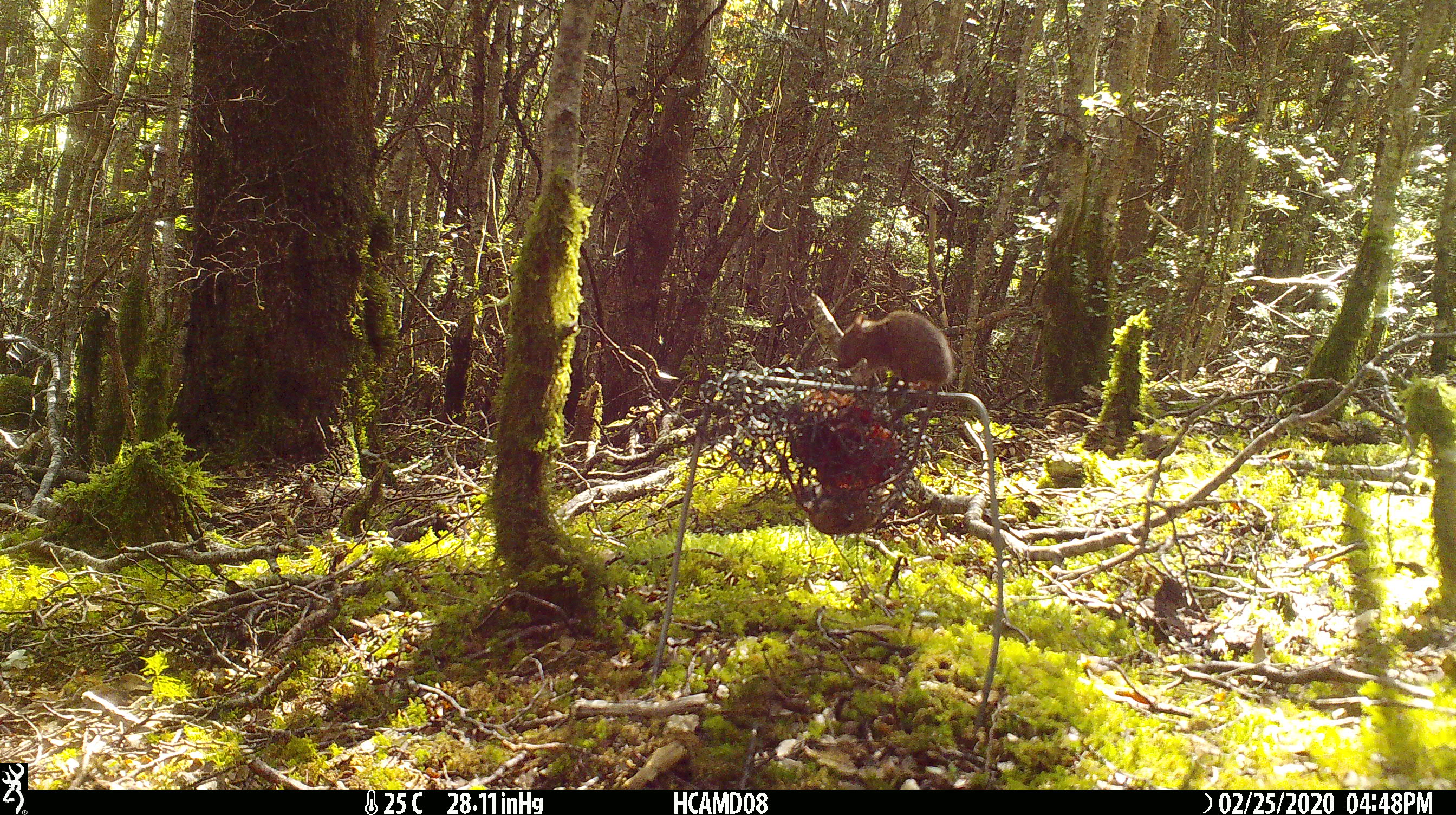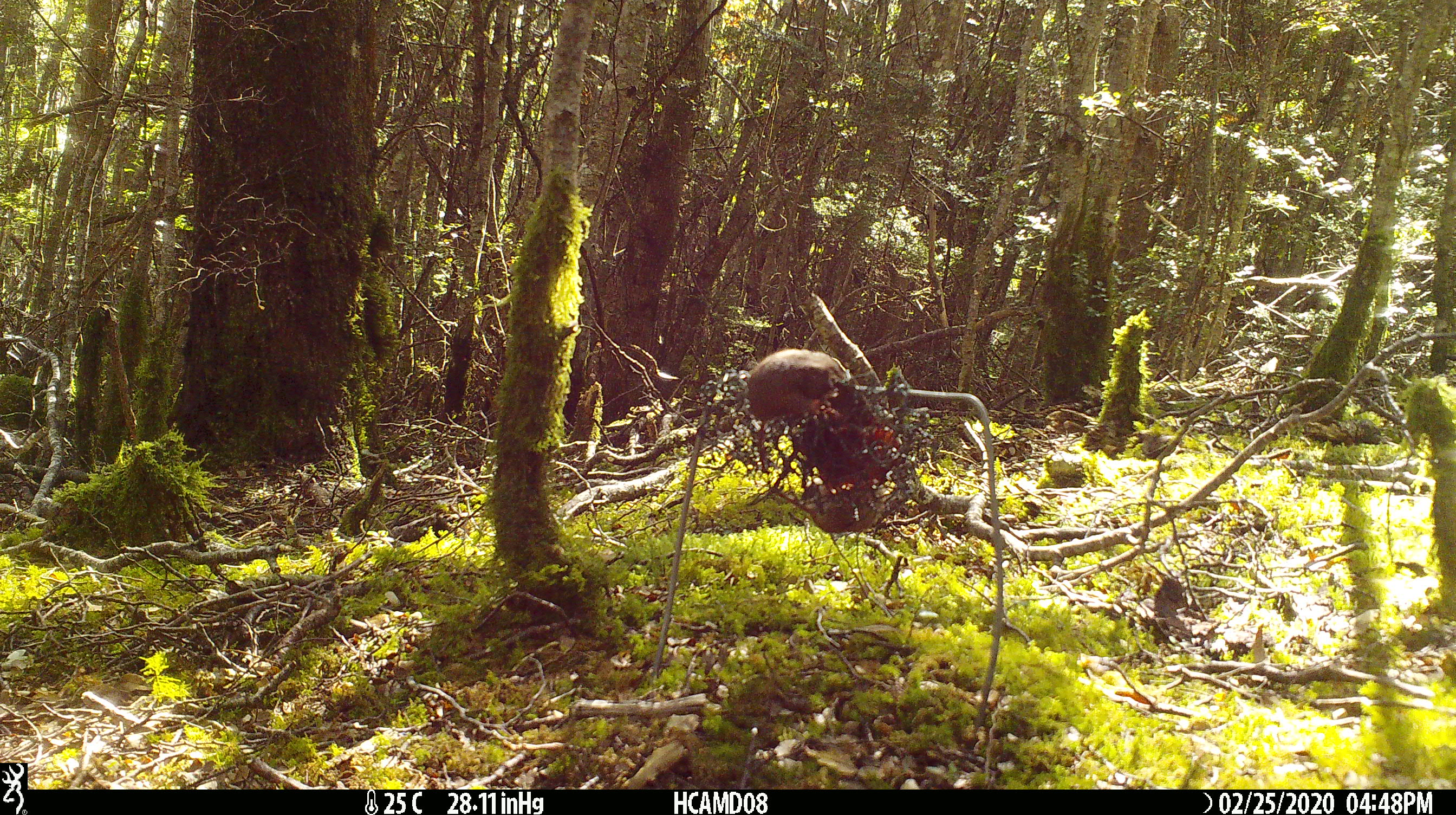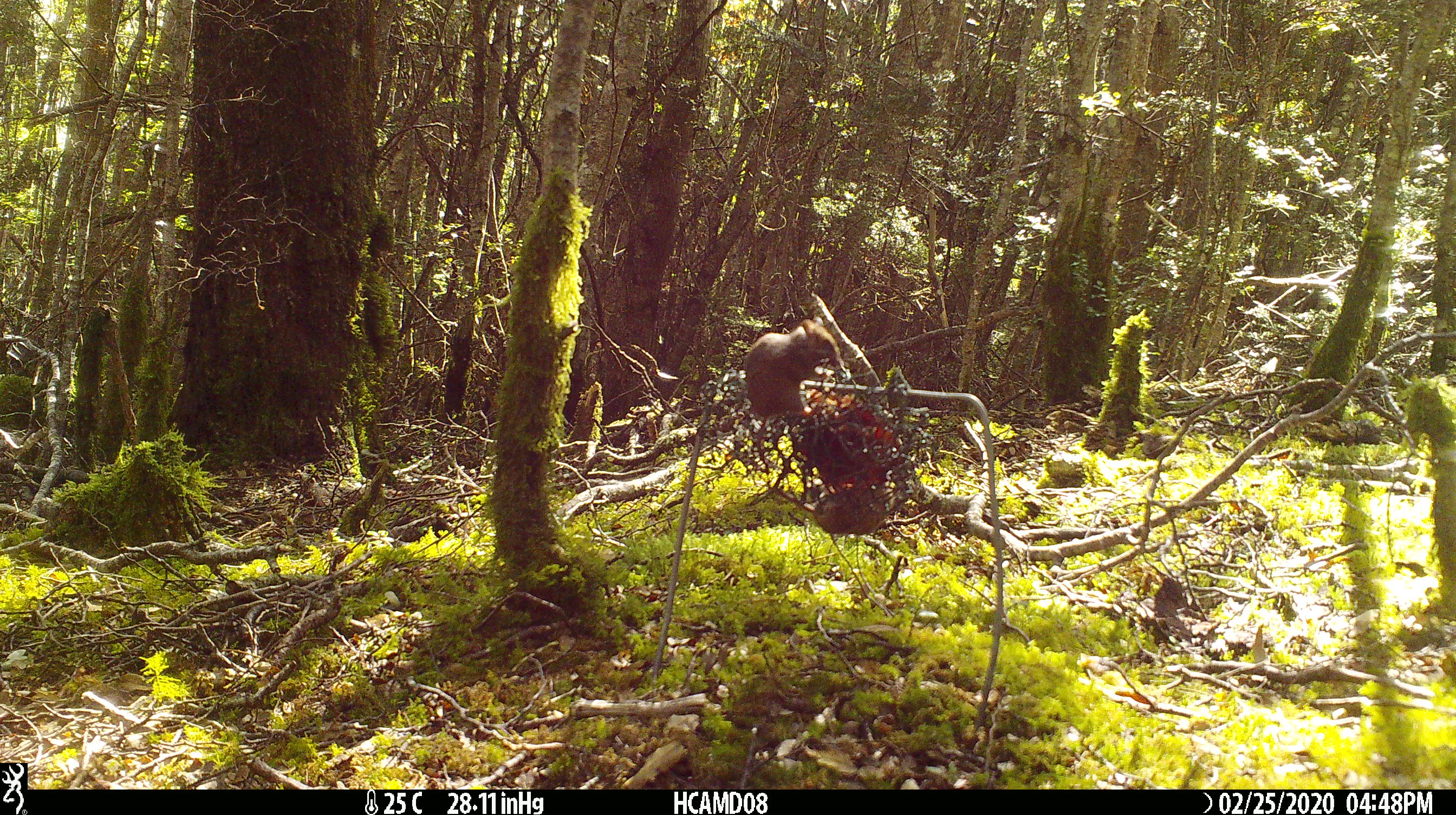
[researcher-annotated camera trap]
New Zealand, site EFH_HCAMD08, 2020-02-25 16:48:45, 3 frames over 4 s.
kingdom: Animalia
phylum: Chordata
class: Mammalia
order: Rodentia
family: Muridae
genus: Mus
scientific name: Mus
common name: mouse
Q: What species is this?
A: Mouse (Mus).